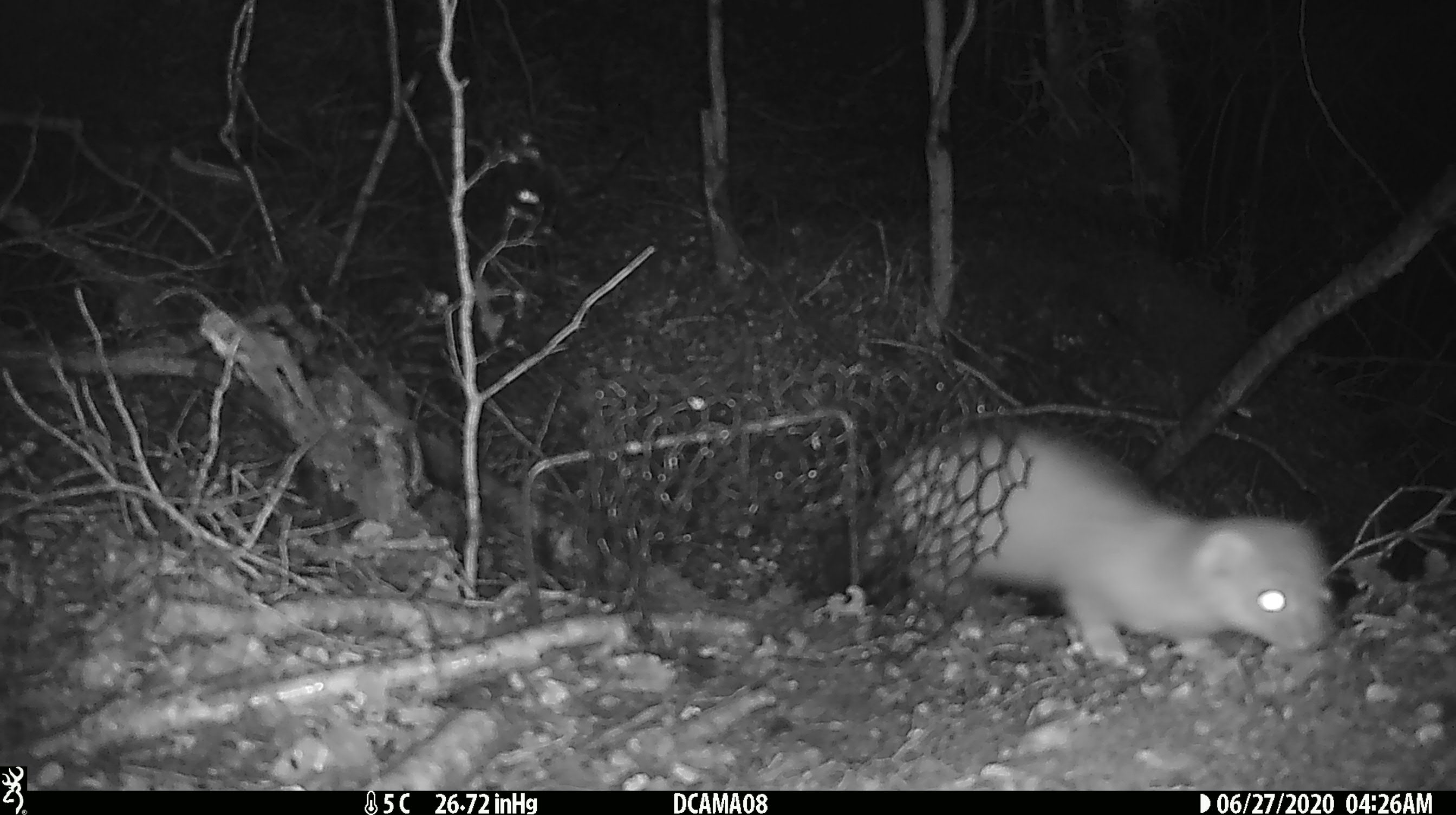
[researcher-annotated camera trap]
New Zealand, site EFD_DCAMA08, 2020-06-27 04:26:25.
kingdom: Animalia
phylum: Chordata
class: Mammalia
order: Carnivora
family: Mustelidae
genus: Mustela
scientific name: Mustela erminea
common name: stoat